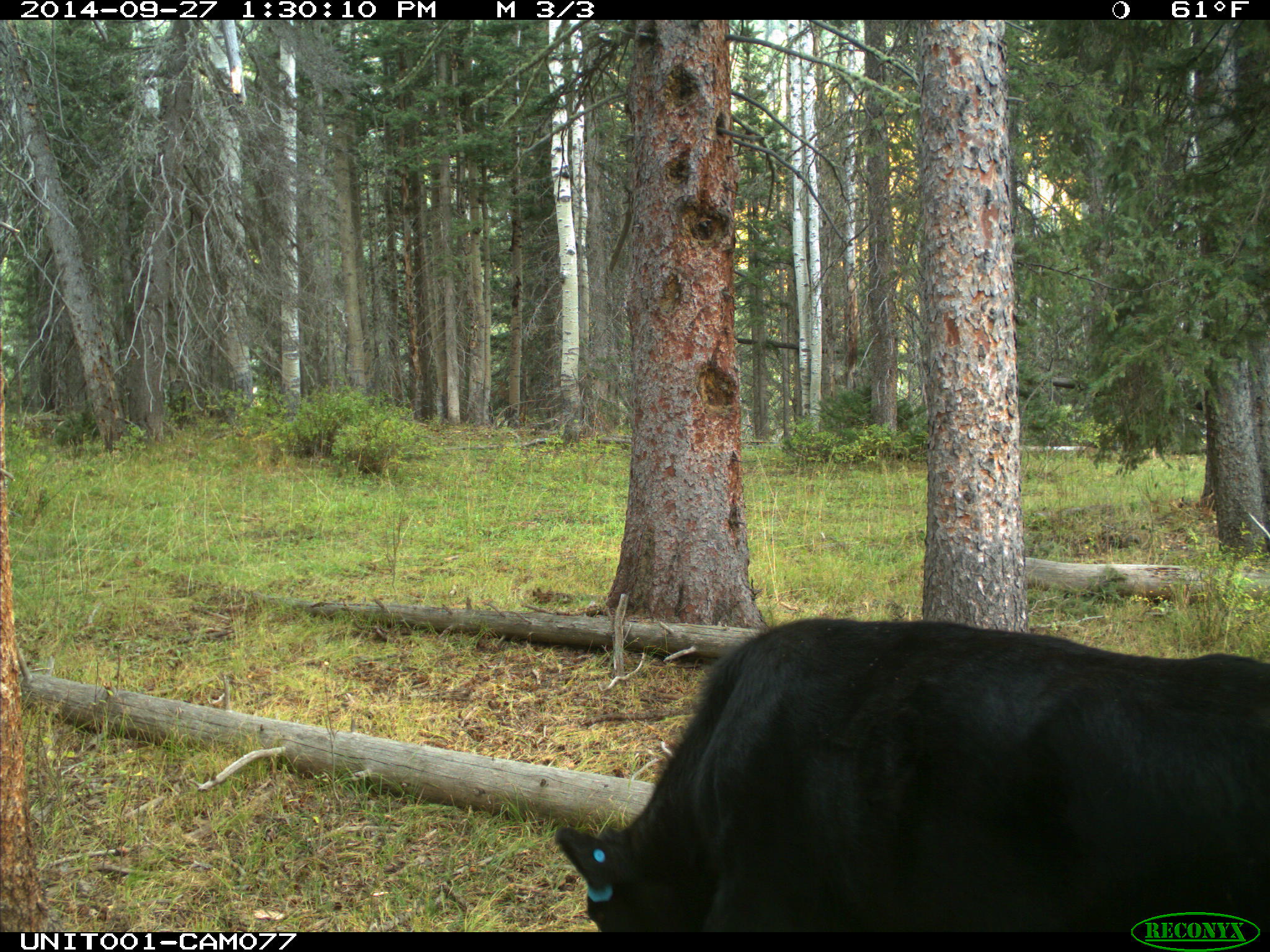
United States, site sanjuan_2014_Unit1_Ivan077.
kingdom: Animalia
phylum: Chordata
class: Mammalia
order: Artiodactyla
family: Bovidae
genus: Bos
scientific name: Bos taurus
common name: domestic cow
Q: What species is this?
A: Bos taurus (domestic cow).